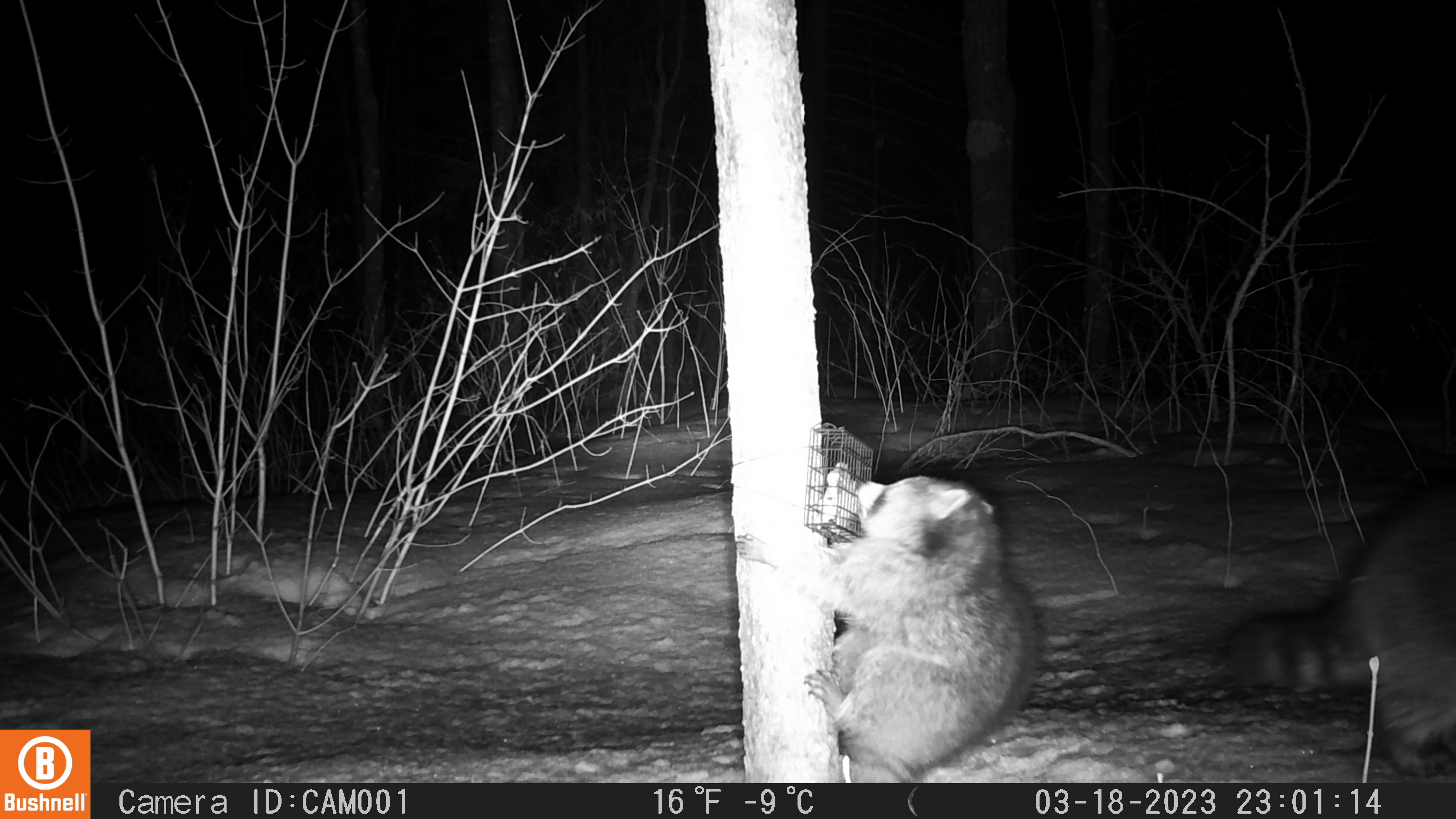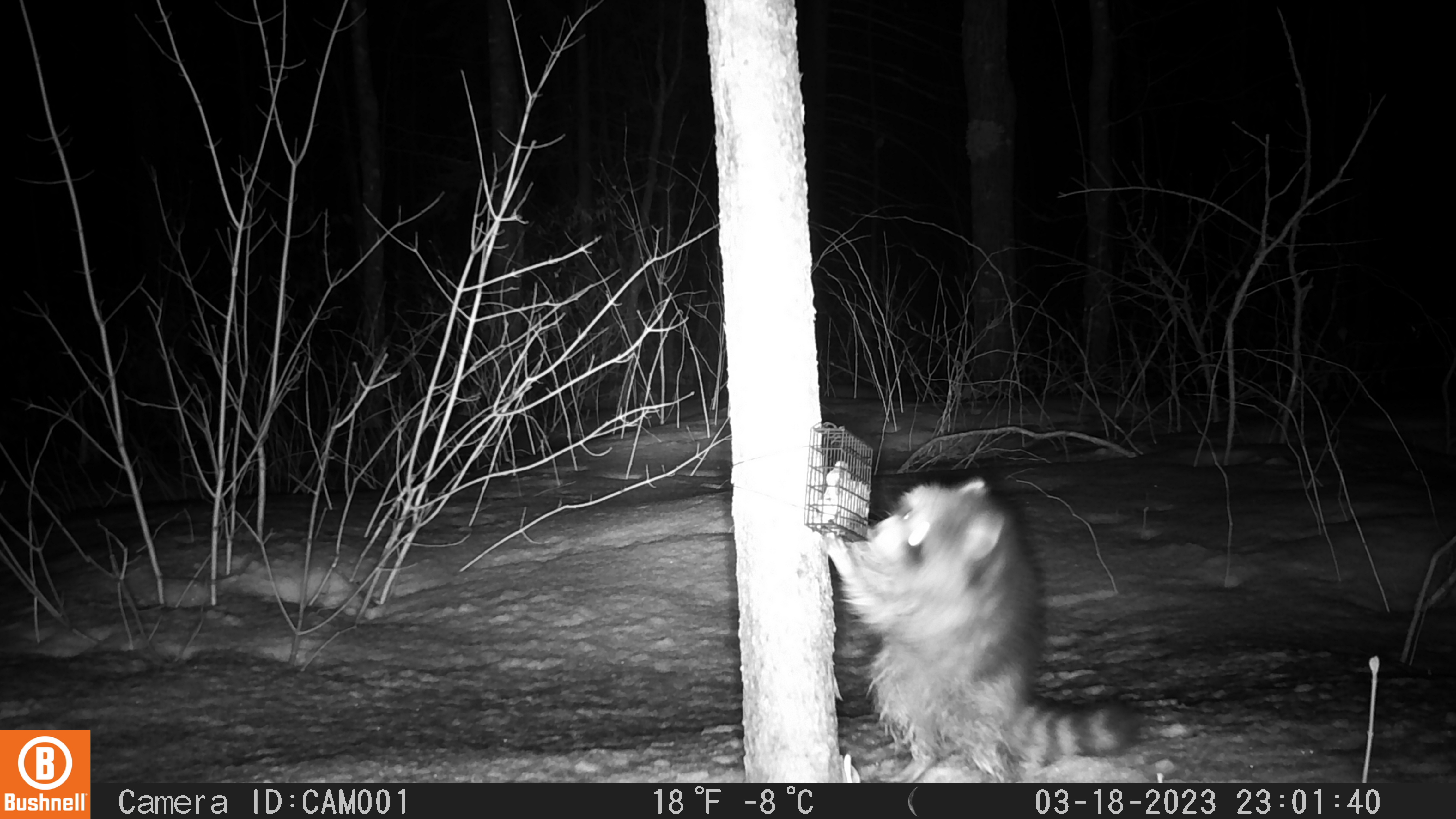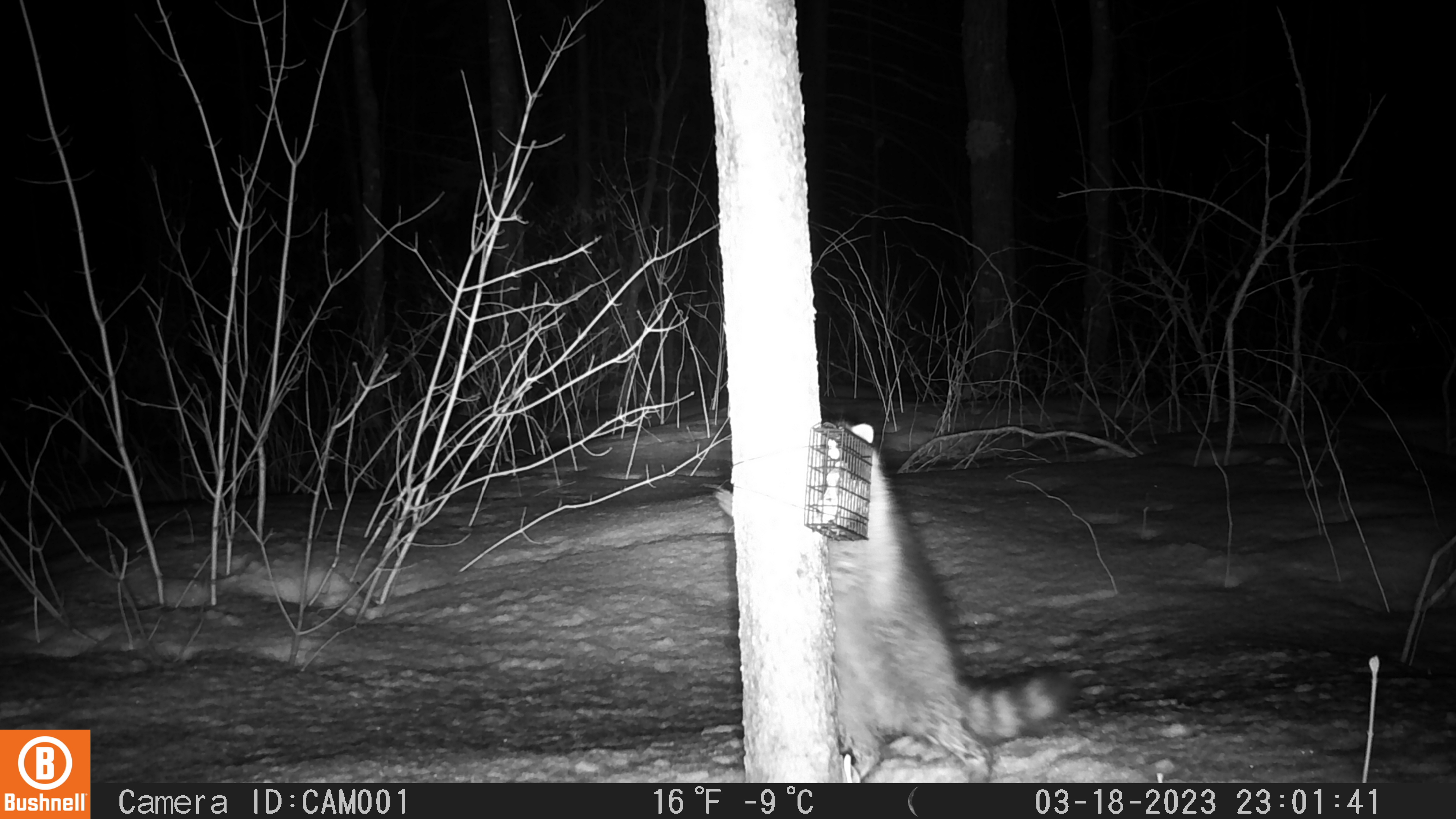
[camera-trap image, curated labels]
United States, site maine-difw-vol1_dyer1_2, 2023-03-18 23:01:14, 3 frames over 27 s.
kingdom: Animalia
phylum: Chordata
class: Mammalia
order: Carnivora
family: Procyonidae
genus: Procyon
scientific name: Procyon lotor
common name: raccoon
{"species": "raccoon (Procyon lotor)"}